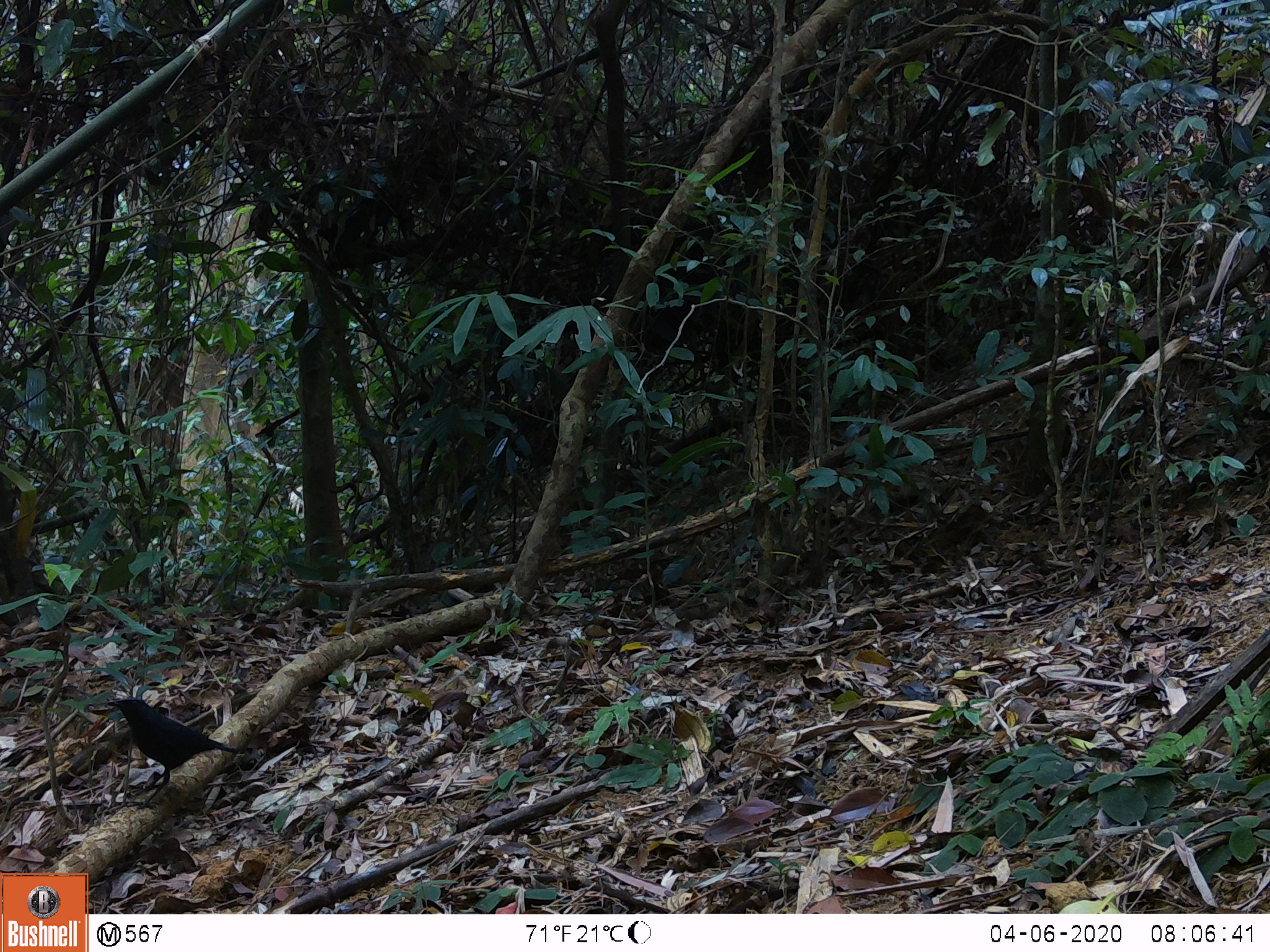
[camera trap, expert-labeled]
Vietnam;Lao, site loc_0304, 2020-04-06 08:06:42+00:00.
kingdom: Animalia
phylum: Chordata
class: Aves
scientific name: Aves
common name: bird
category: unidentified bird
Unidentified bird (bird) (Aves). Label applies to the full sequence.